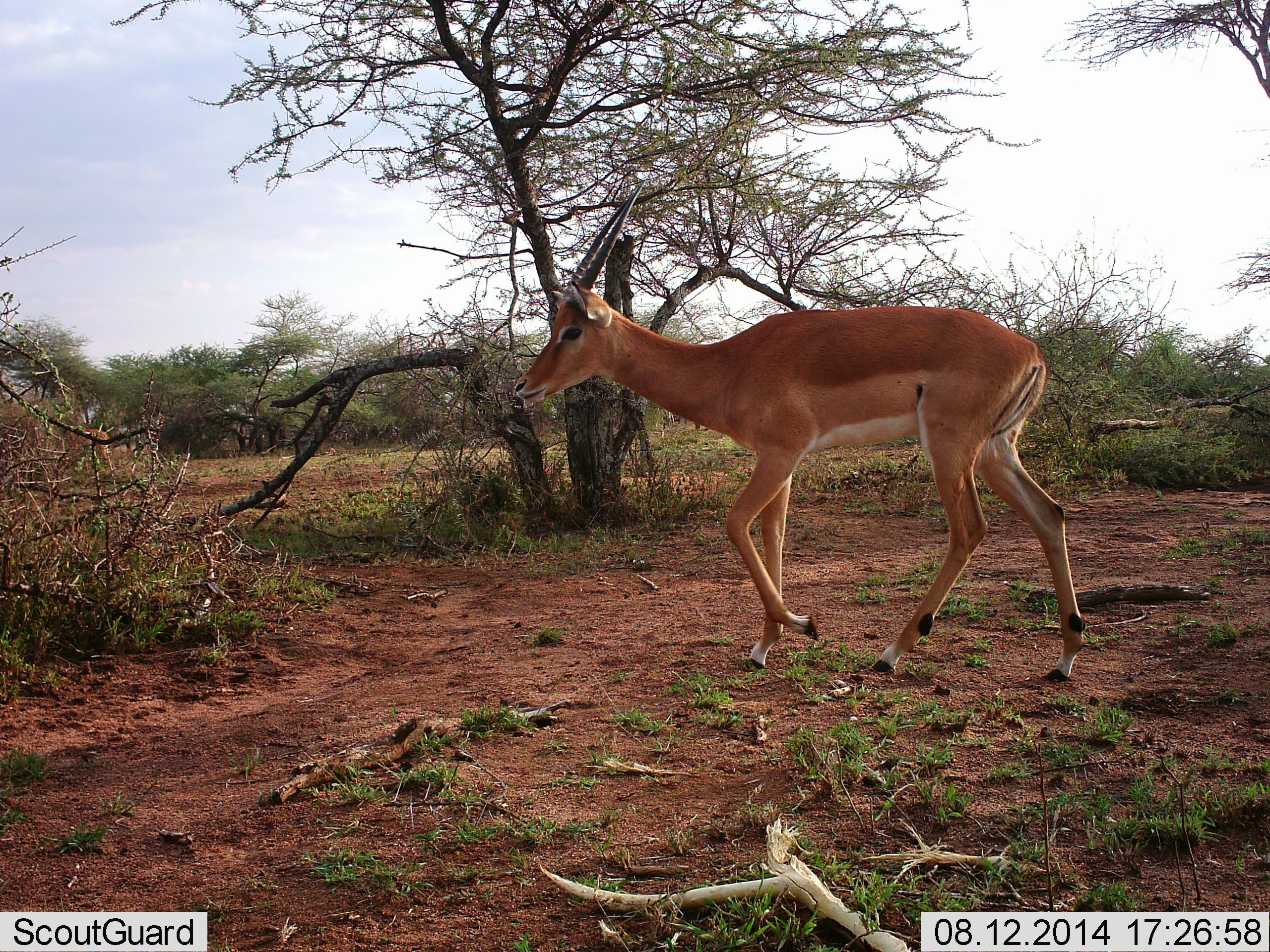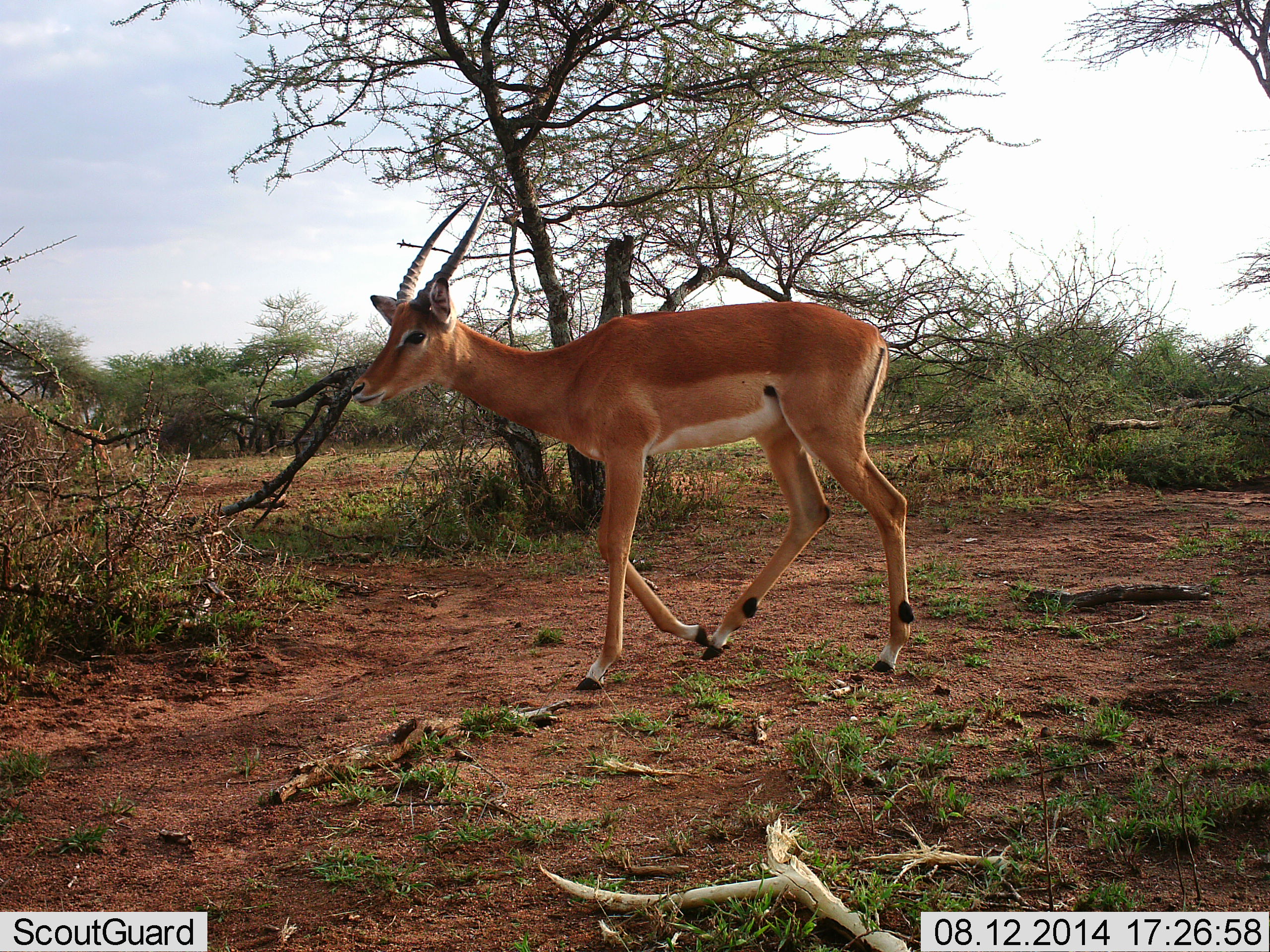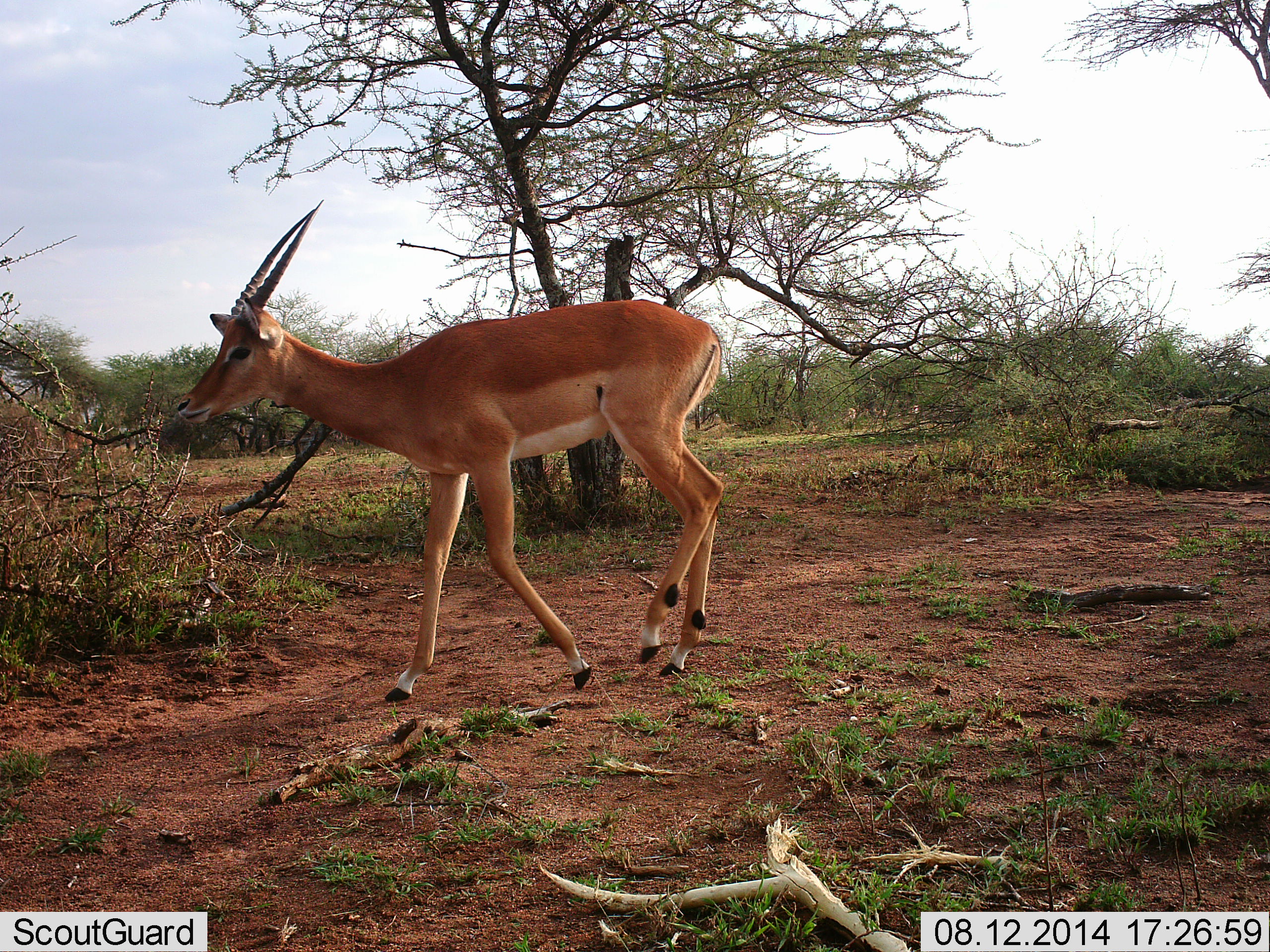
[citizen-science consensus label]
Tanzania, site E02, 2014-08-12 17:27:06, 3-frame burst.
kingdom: Animalia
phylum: Chordata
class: Mammalia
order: Artiodactyla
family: Bovidae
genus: Aepyceros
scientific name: Aepyceros melampus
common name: impala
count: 1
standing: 0%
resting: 0%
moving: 100%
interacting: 0%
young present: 0%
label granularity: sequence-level